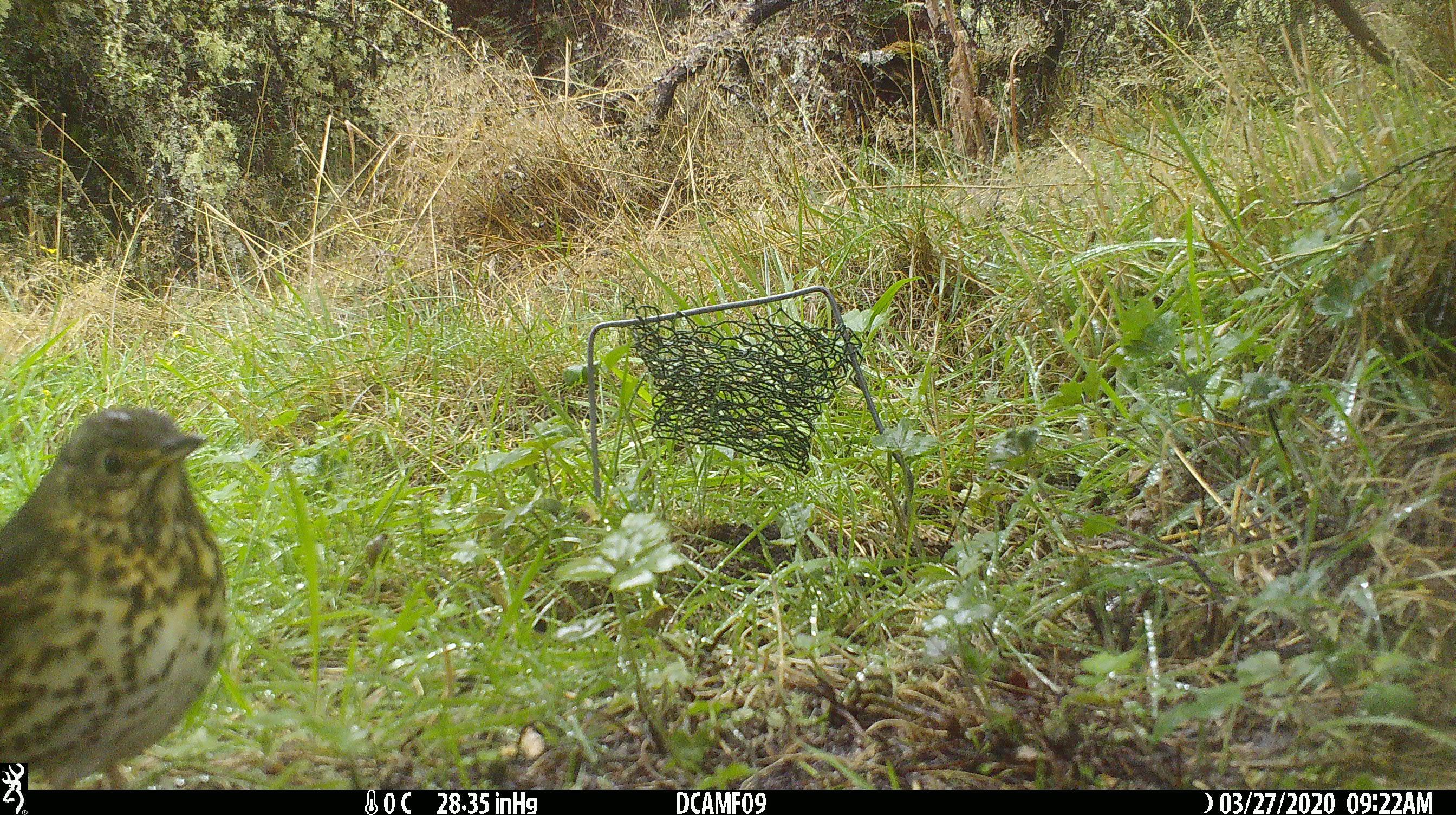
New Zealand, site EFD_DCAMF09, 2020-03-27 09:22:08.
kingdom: Animalia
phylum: Chordata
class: Aves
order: Passeriformes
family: Turdidae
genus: Turdus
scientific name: Turdus philomelos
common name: song thrush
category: thrush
Thrush (song thrush) (Turdus philomelos).